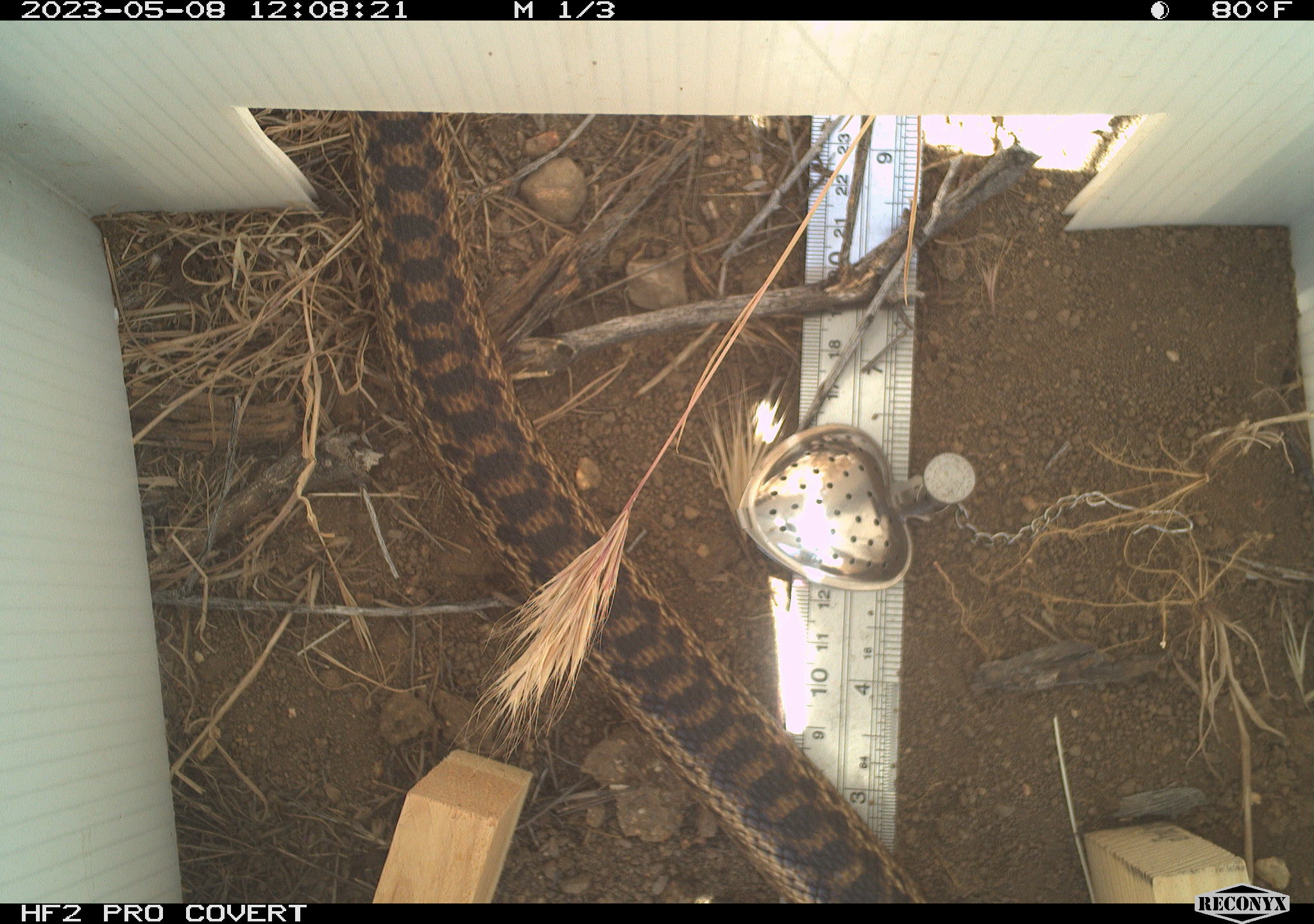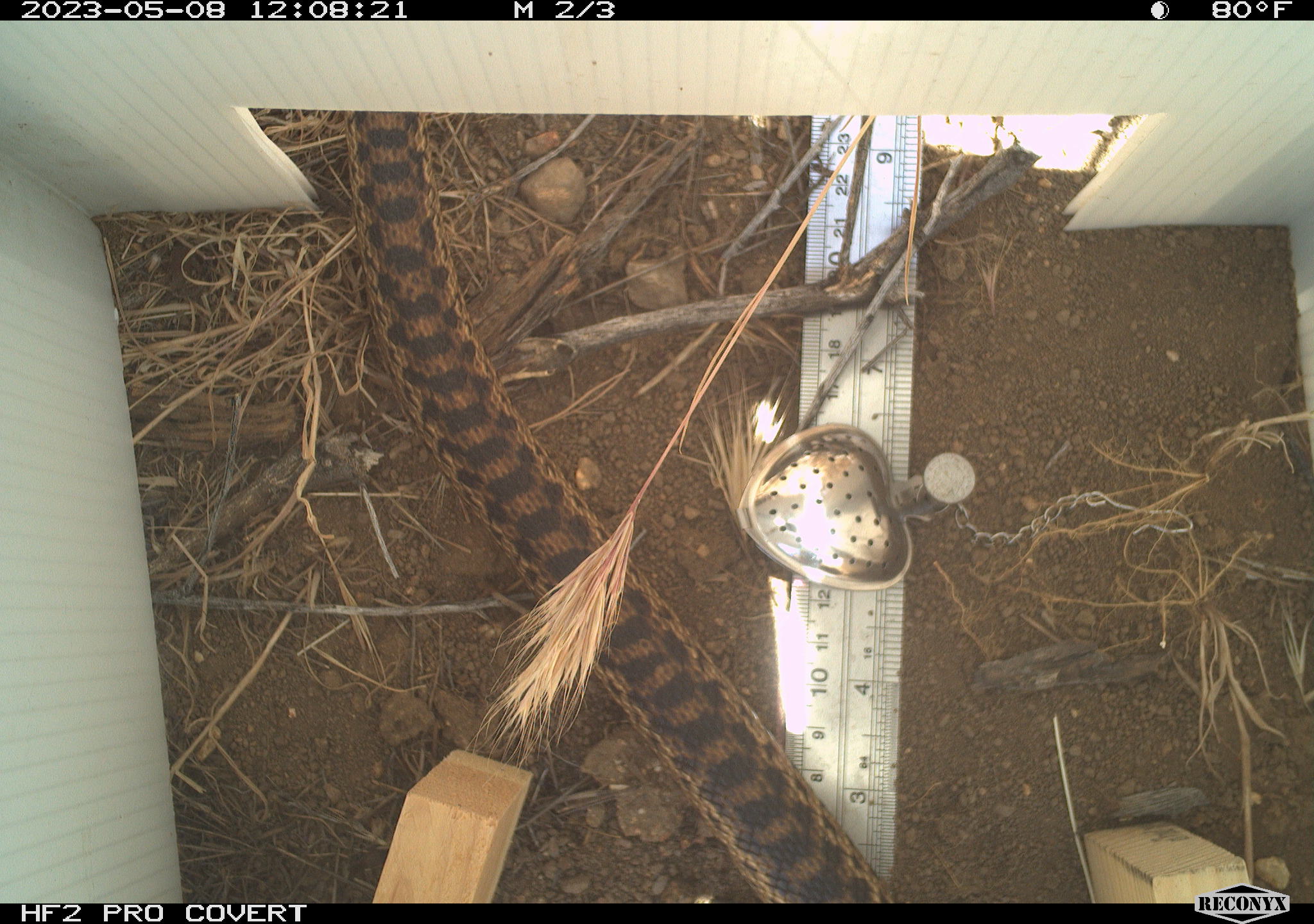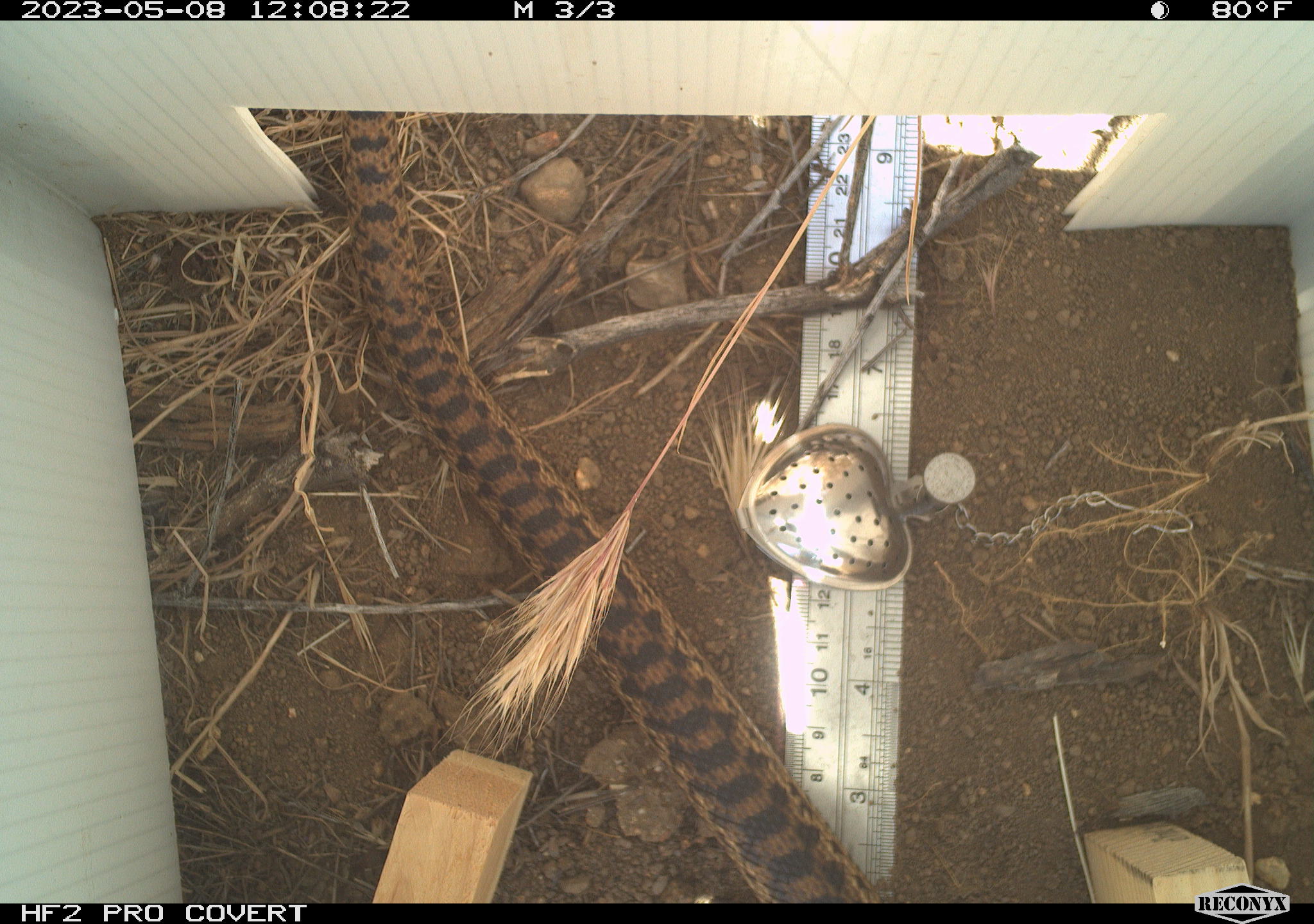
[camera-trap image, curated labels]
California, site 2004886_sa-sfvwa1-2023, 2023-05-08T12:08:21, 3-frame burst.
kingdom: Animalia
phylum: Chordata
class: Reptilia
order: Squamata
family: Colubridae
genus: Pituophis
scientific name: Pituophis catenifer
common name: gophersnake